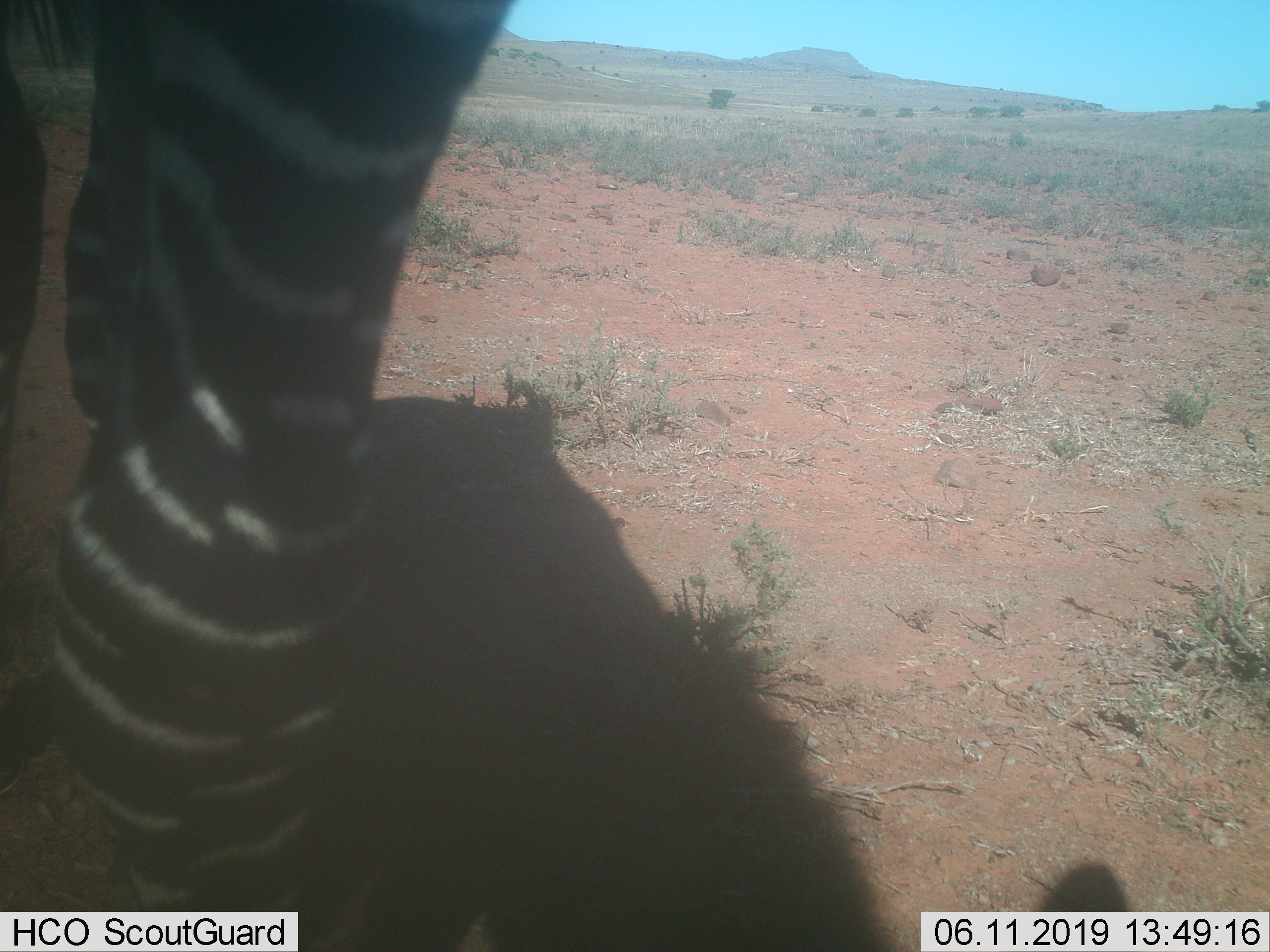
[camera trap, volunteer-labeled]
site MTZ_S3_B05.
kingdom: Animalia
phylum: Chordata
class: Mammalia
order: Perissodactyla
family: Equidae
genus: Equus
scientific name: Equus zebra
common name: mountain zebra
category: zebramountain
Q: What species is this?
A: Zebramountain (mountain zebra) (Equus zebra).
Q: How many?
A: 1.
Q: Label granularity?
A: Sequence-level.